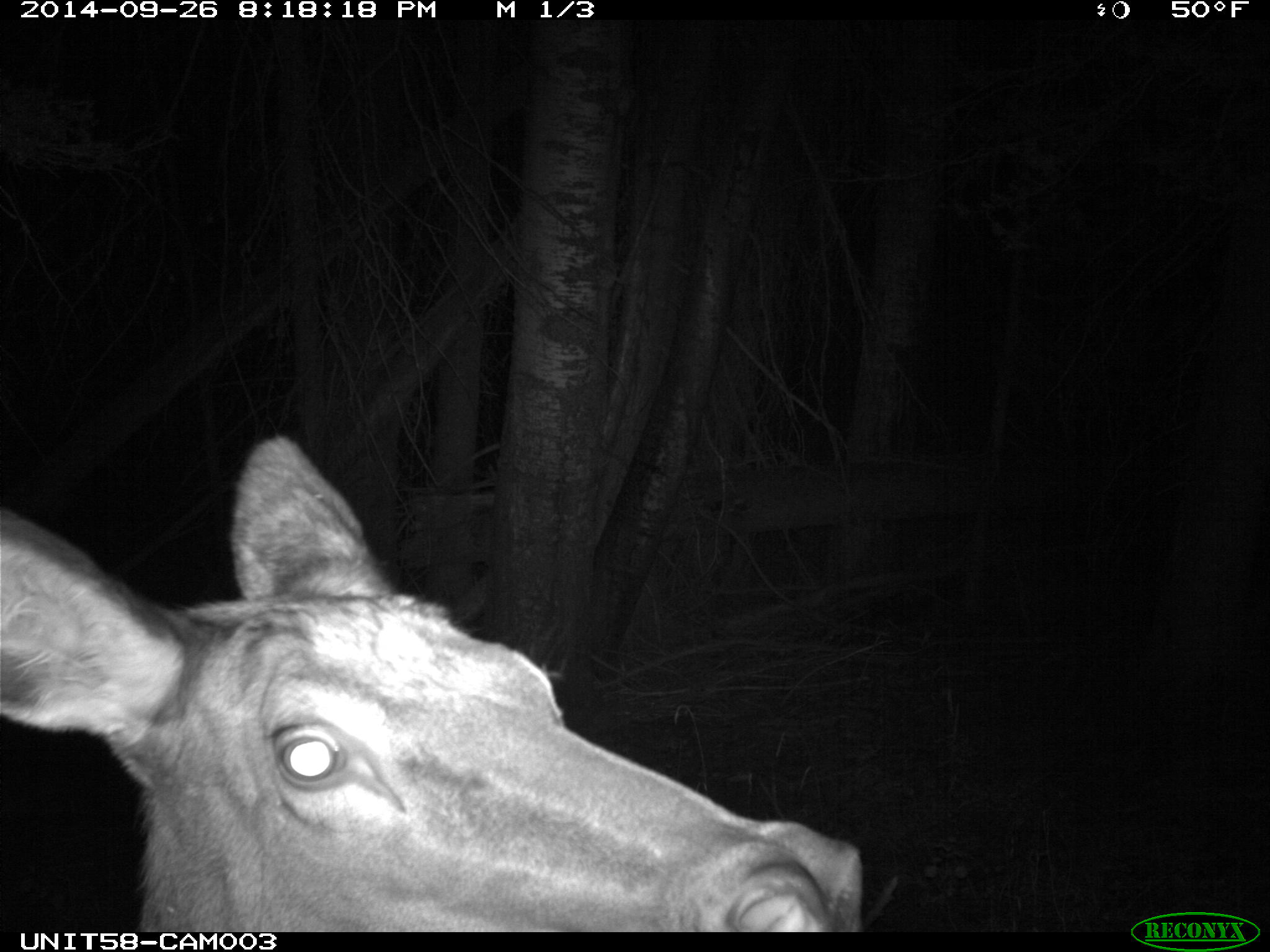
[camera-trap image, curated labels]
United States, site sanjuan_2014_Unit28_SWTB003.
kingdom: Animalia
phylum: Chordata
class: Mammalia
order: Artiodactyla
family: Cervidae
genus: Cervus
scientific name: Cervus elaphus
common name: red deer